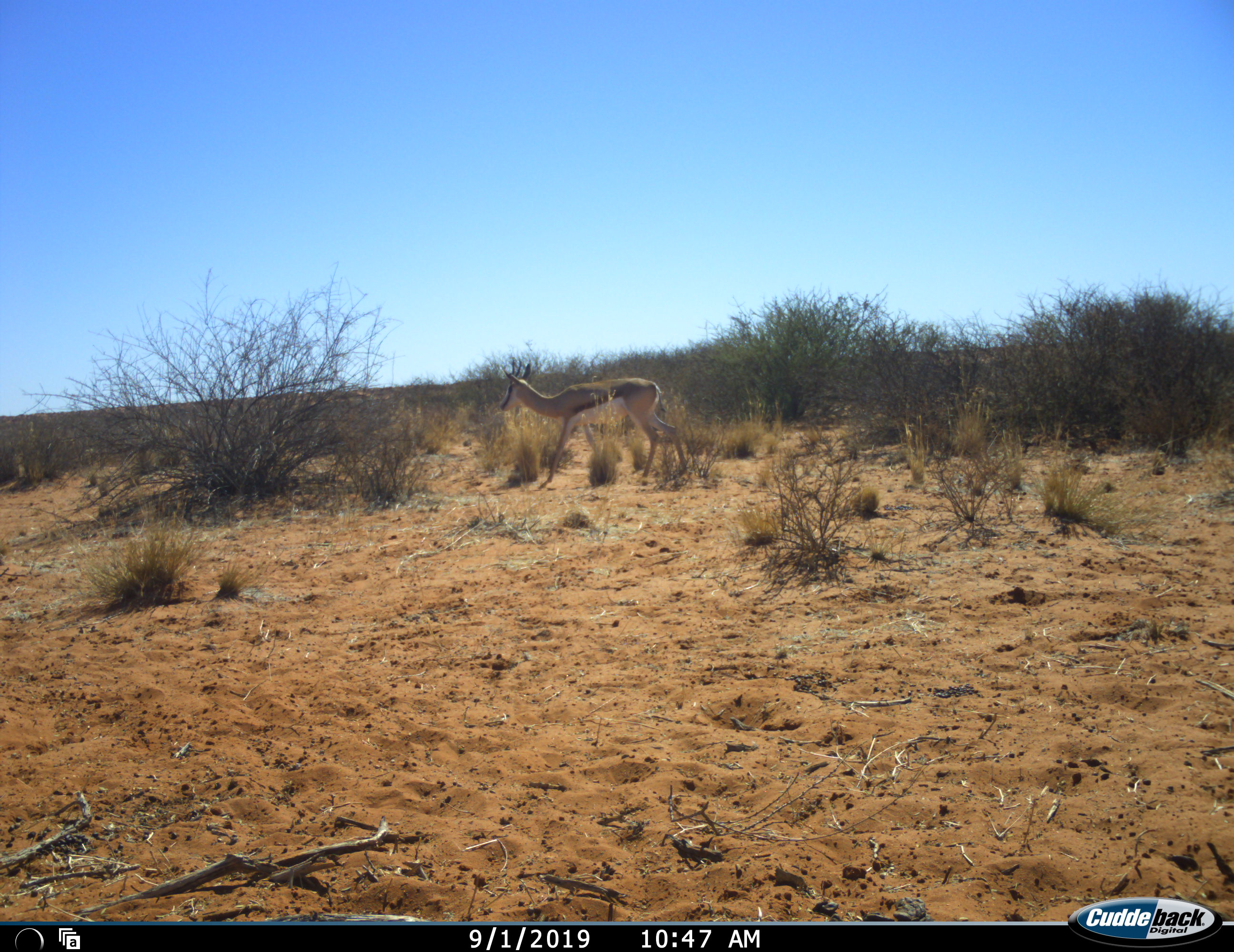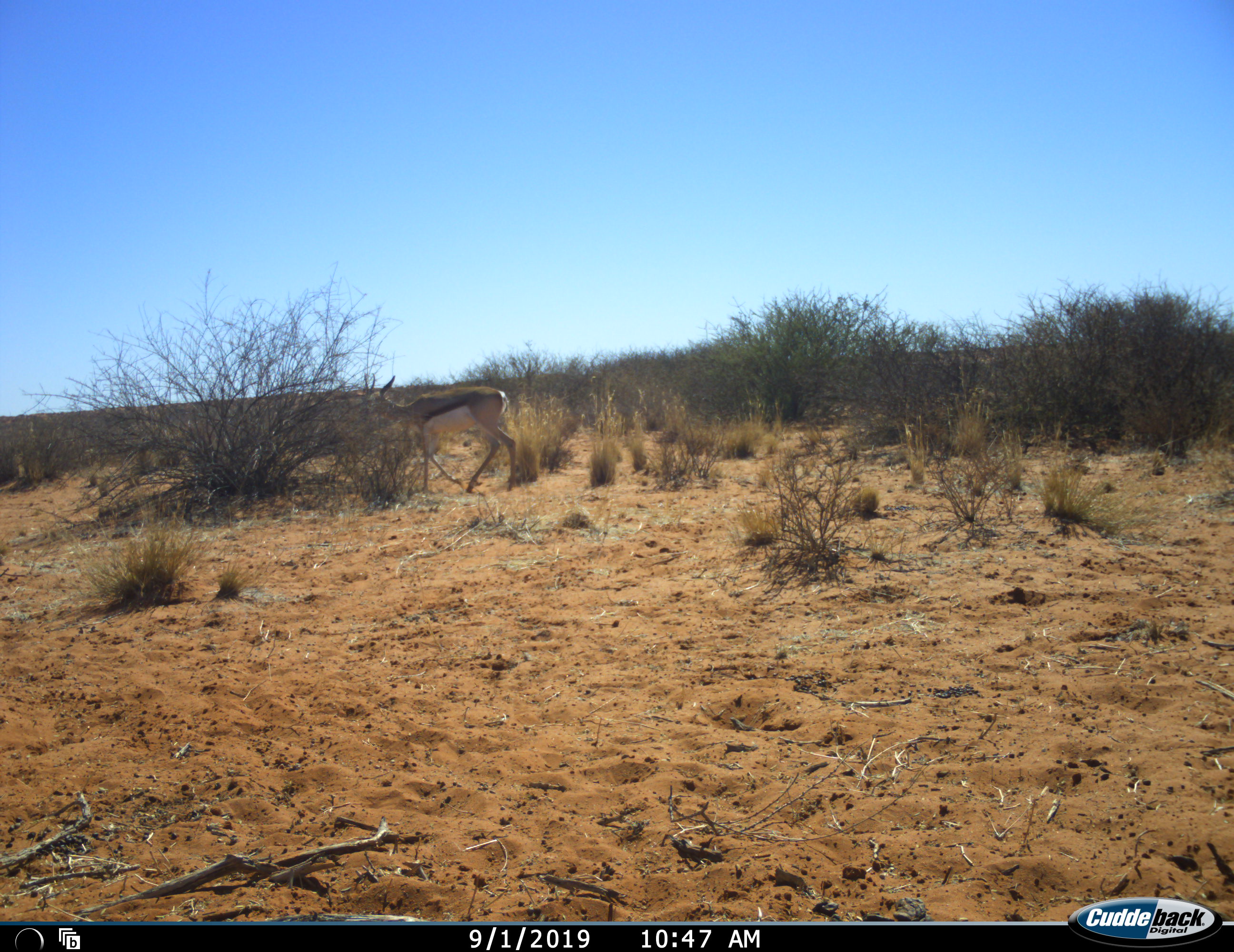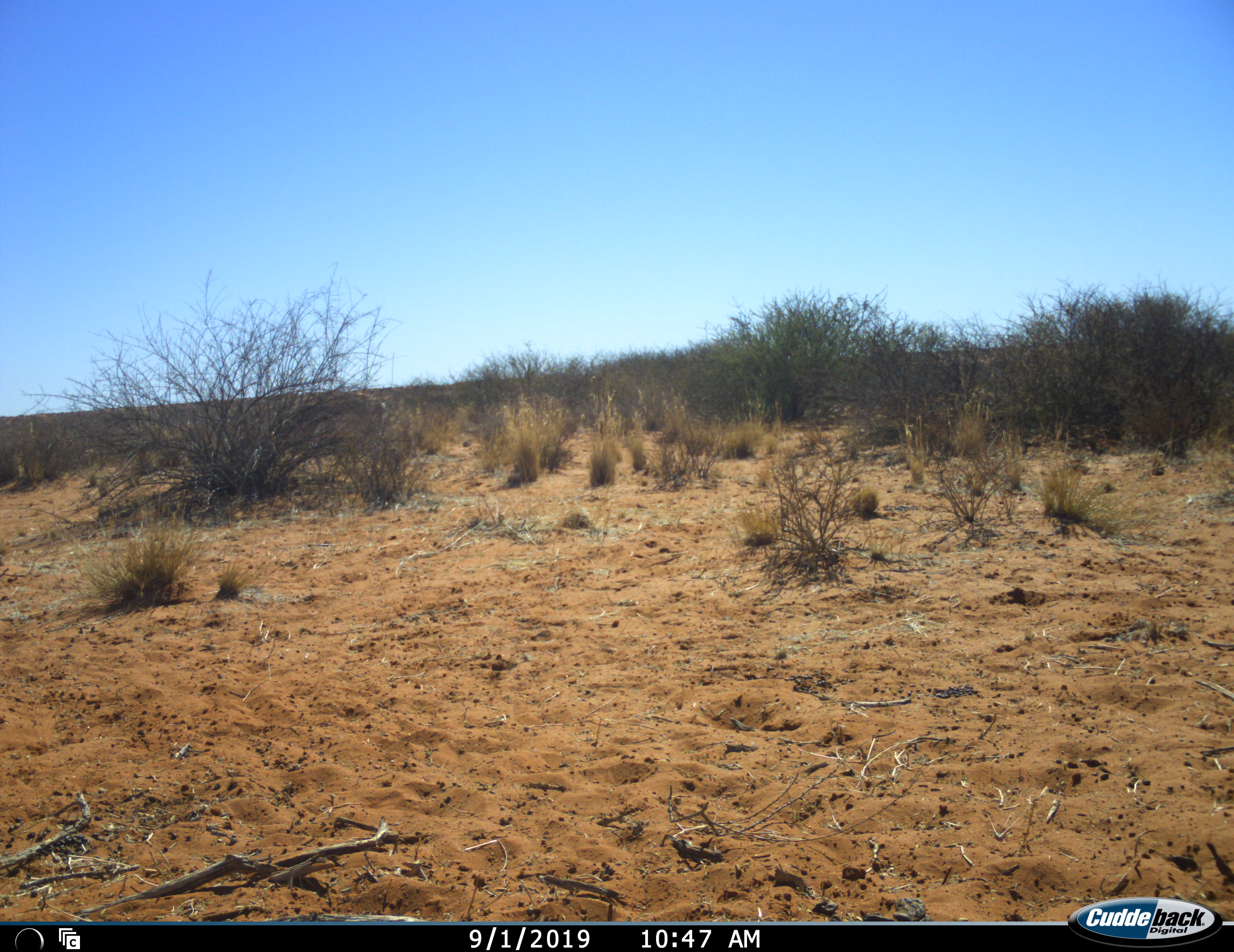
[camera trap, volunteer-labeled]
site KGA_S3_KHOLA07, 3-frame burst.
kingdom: Animalia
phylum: Chordata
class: Mammalia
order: Artiodactyla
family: Bovidae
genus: Antidorcas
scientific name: Antidorcas marsupialis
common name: springbok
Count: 1.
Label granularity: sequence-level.